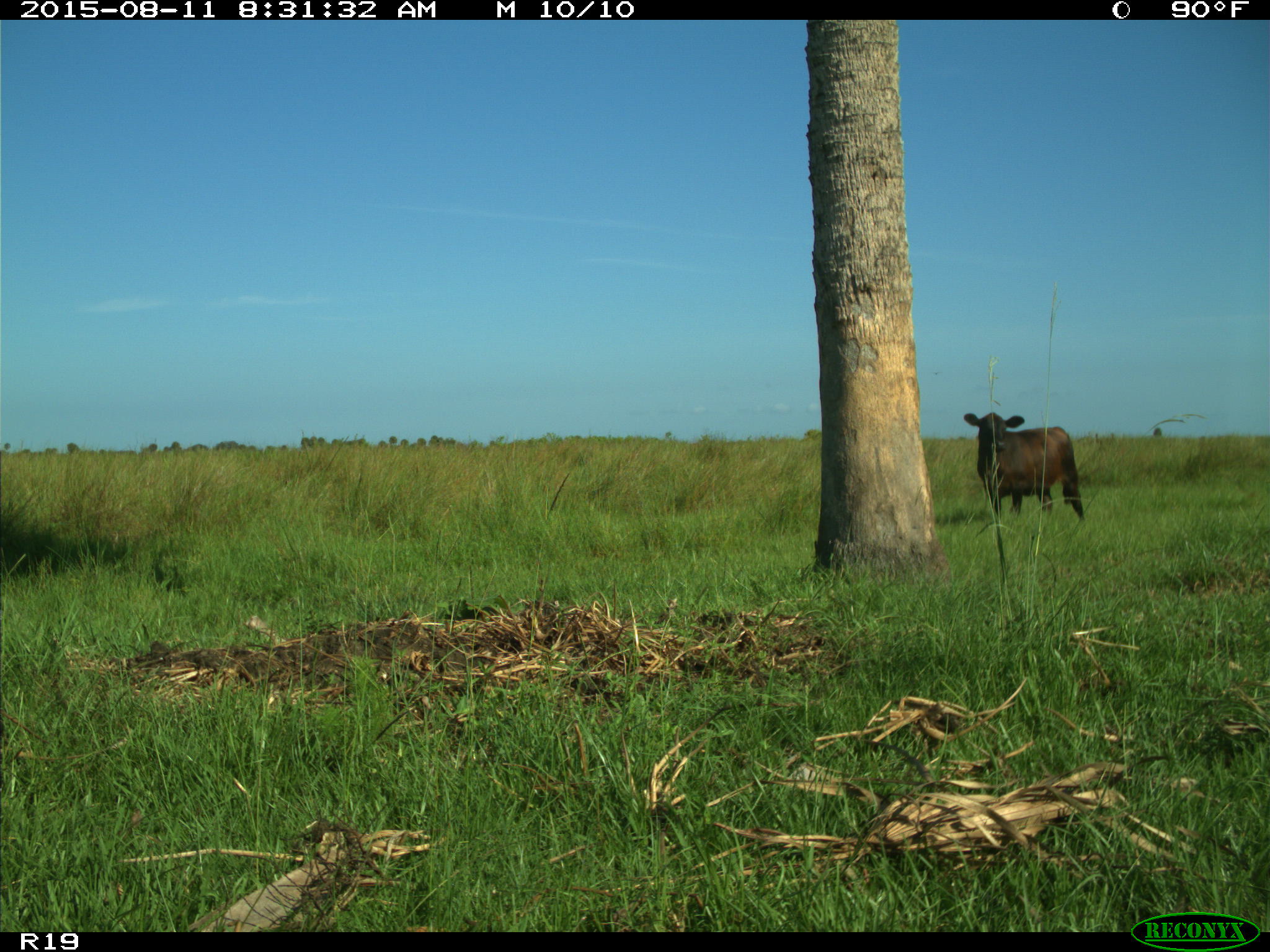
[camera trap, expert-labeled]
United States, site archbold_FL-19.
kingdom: Animalia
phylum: Chordata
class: Mammalia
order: Artiodactyla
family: Bovidae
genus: Bos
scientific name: Bos taurus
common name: domestic cow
Bos taurus (domestic cow).